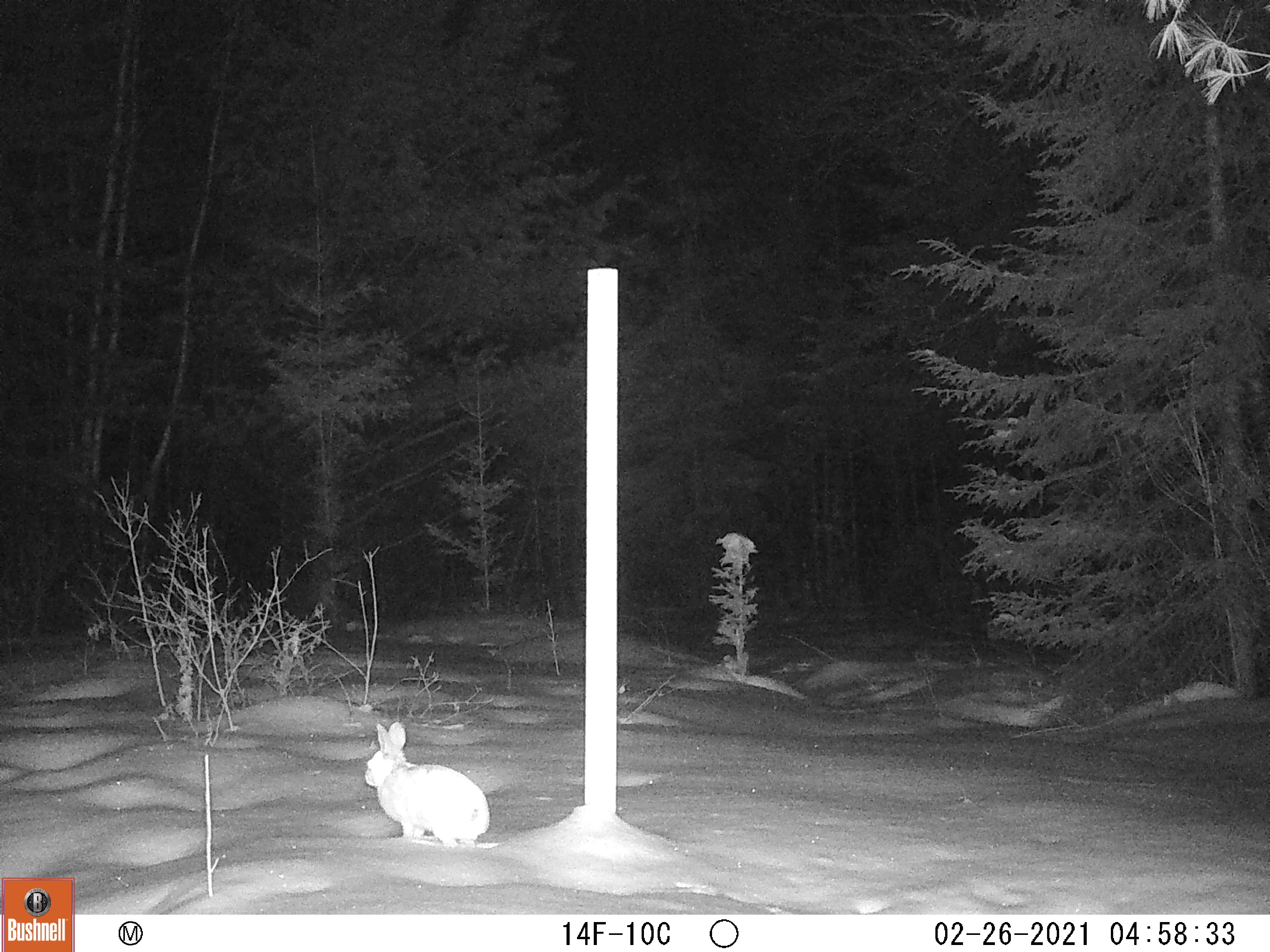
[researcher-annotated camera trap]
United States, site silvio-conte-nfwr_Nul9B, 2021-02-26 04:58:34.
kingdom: Animalia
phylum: Chordata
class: Mammalia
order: Lagomorpha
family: Leporidae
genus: Lepus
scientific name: Lepus americanus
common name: snowshoe hare